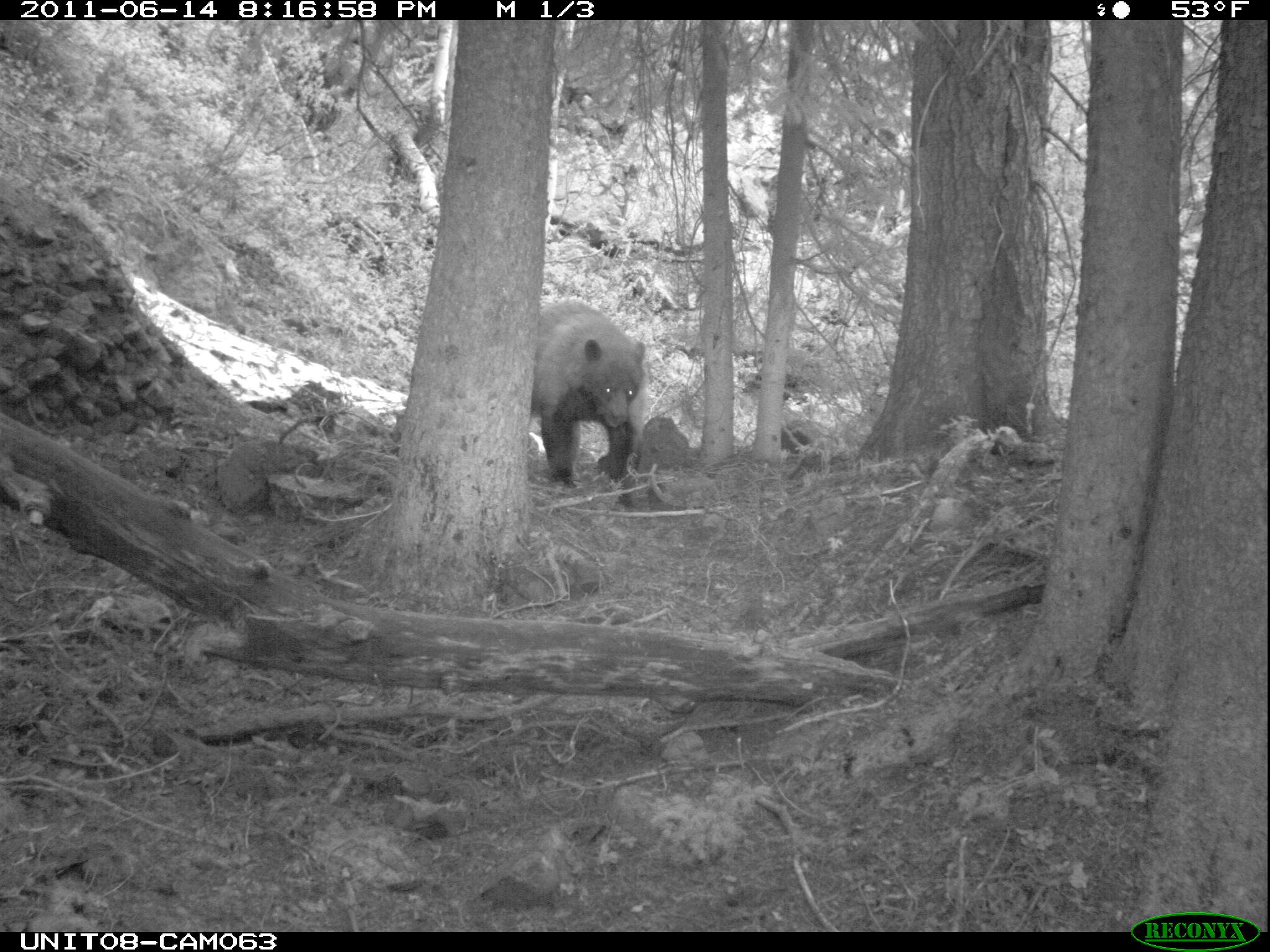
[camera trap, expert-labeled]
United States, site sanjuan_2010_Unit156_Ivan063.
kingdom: Animalia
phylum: Chordata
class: Mammalia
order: Carnivora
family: Ursidae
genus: Ursus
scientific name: Ursus americanus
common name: american black bear